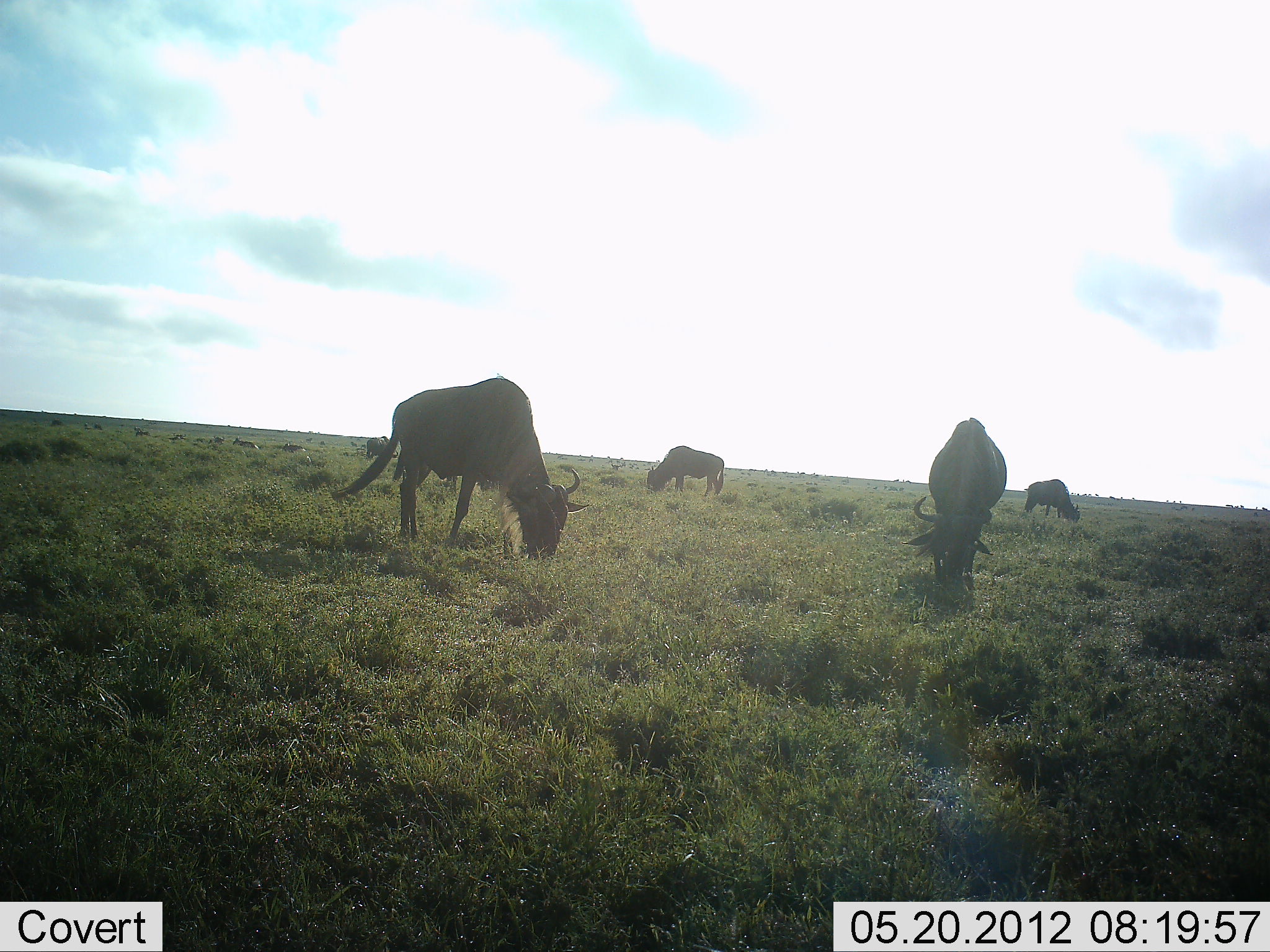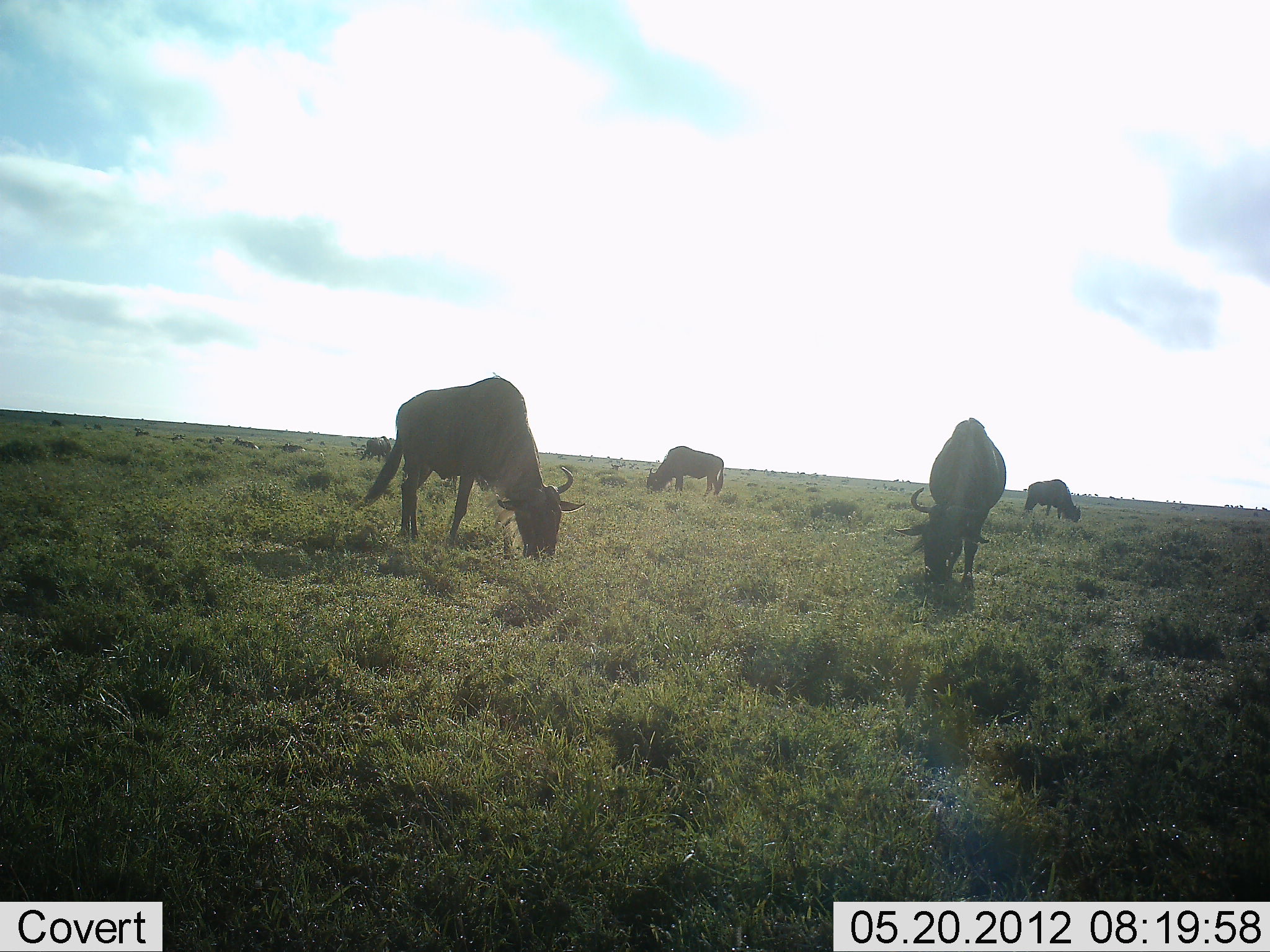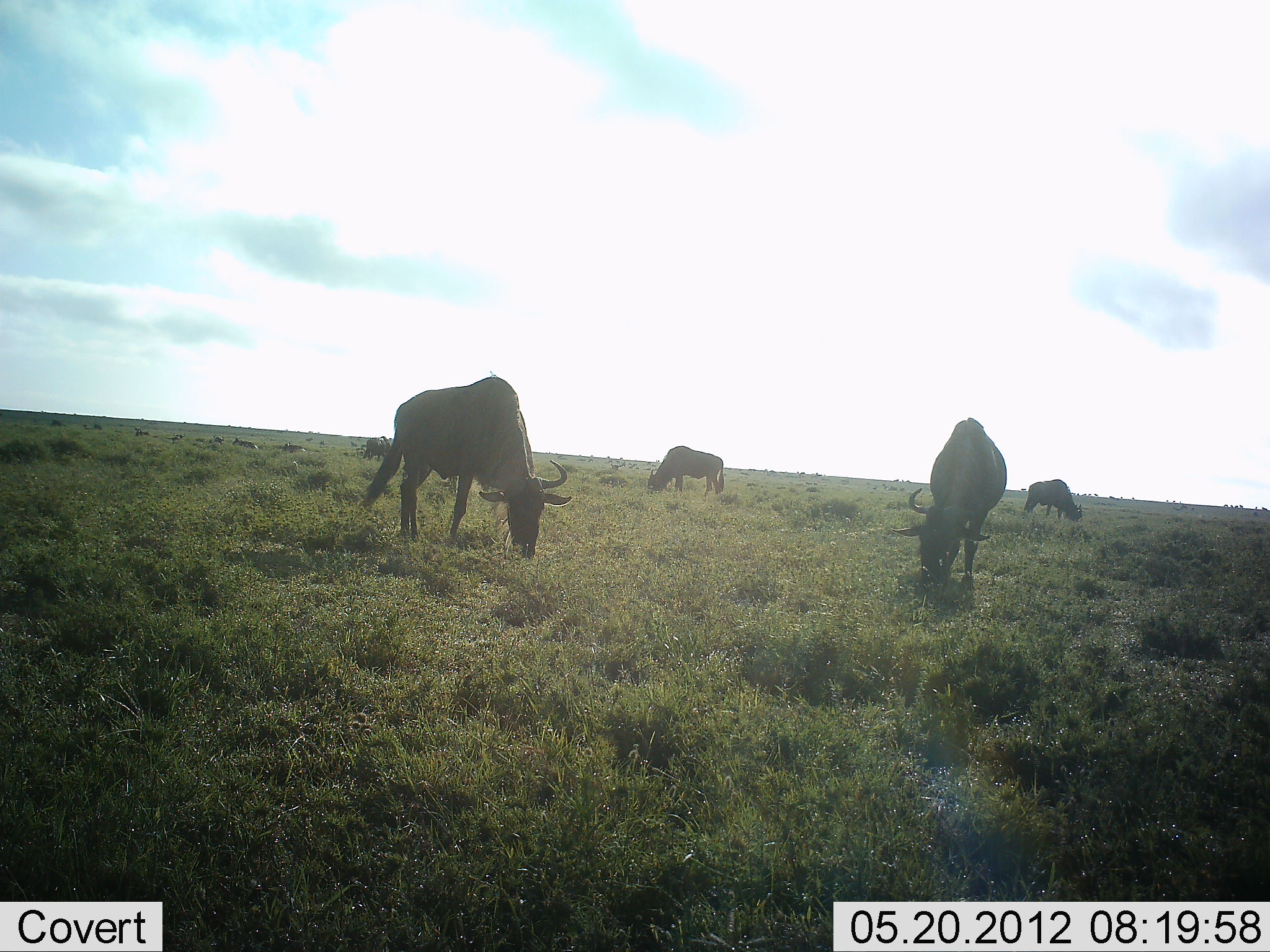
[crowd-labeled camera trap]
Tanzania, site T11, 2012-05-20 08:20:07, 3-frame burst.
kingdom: Animalia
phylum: Chordata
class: Mammalia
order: Artiodactyla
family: Bovidae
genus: Connochaetes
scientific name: Connochaetes taurinus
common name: blue wildebeest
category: wildebeest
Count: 4.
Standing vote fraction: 20%.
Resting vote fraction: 0%.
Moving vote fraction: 0%.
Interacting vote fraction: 0%.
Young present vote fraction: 0%.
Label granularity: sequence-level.